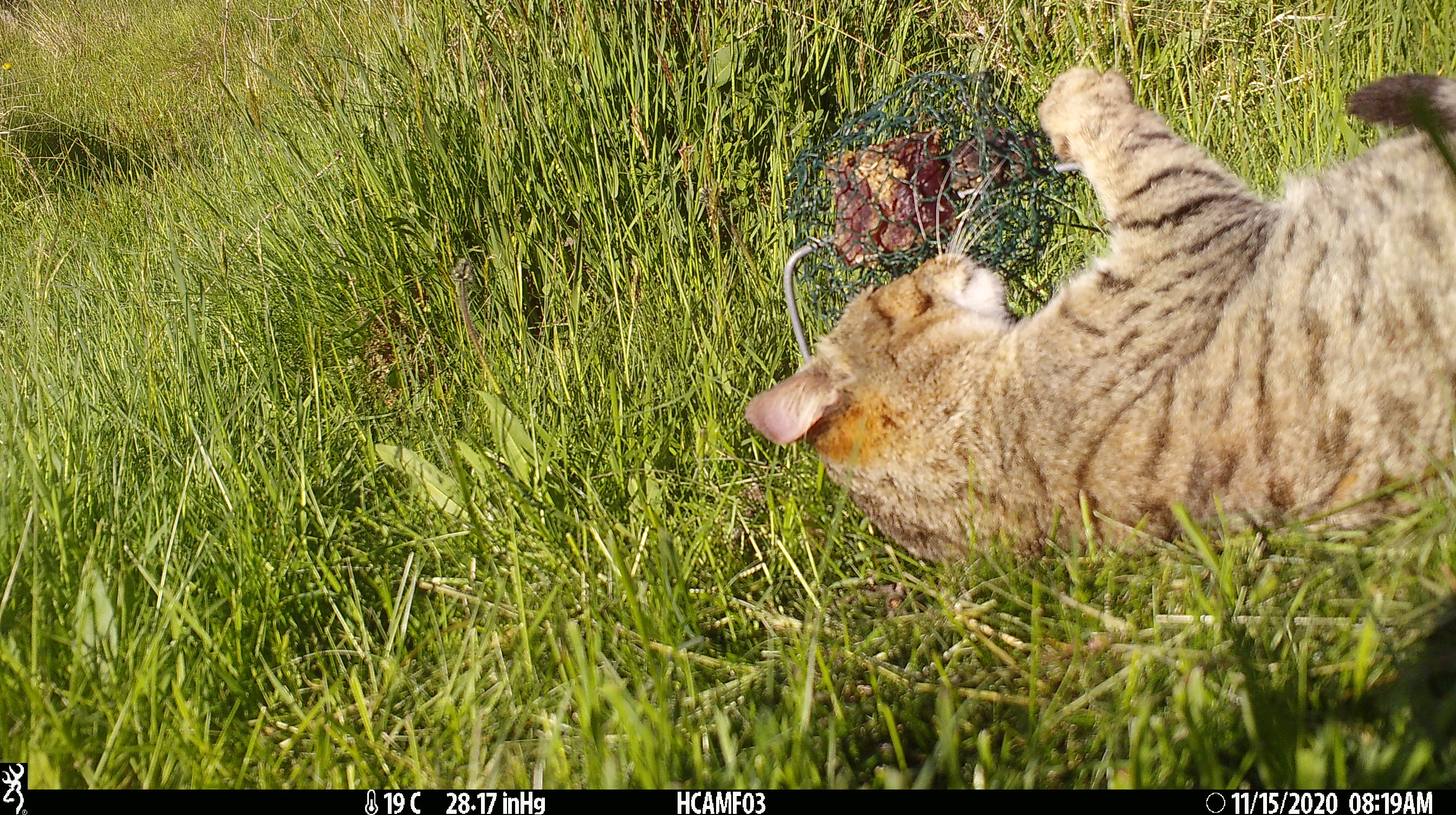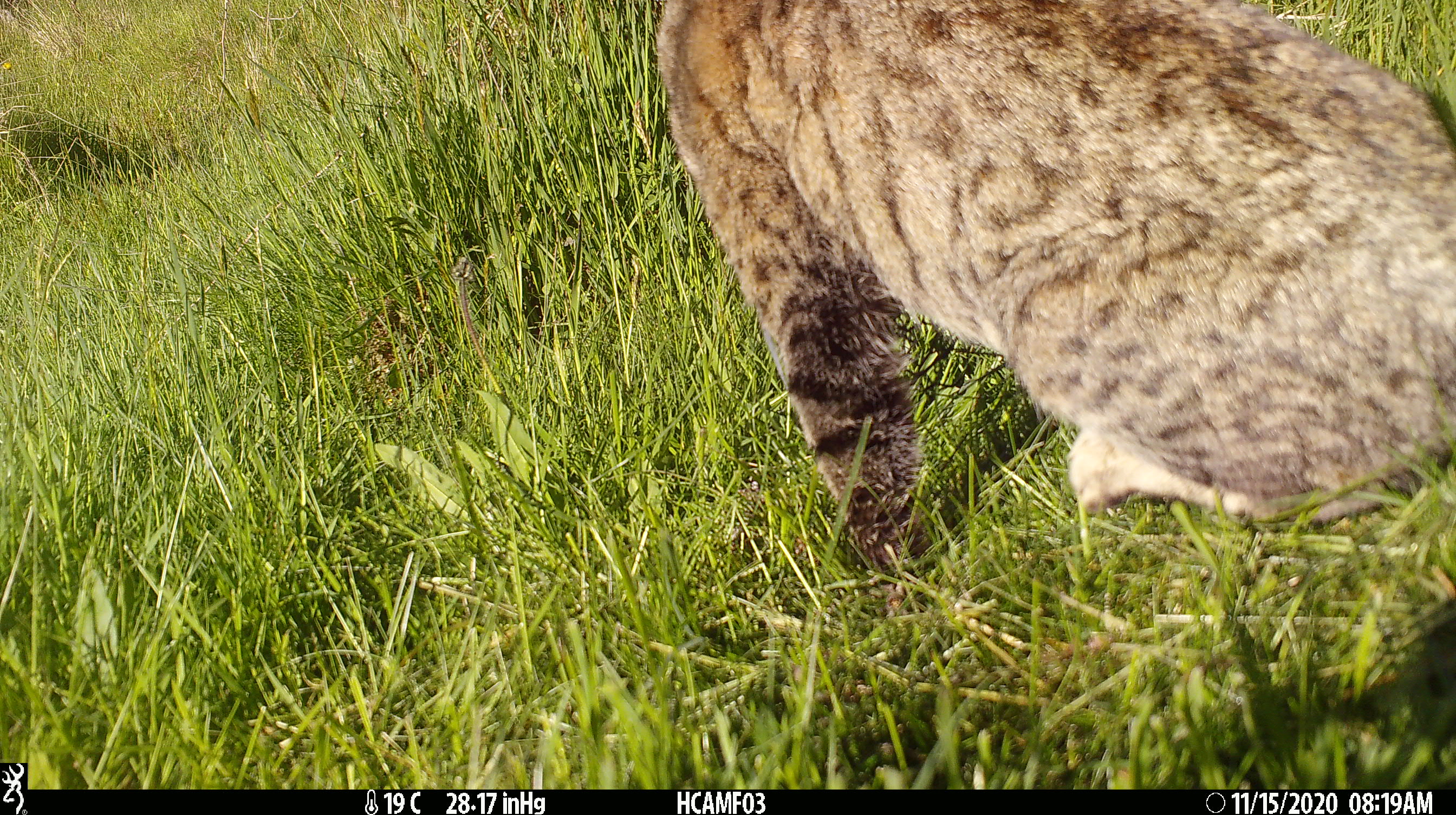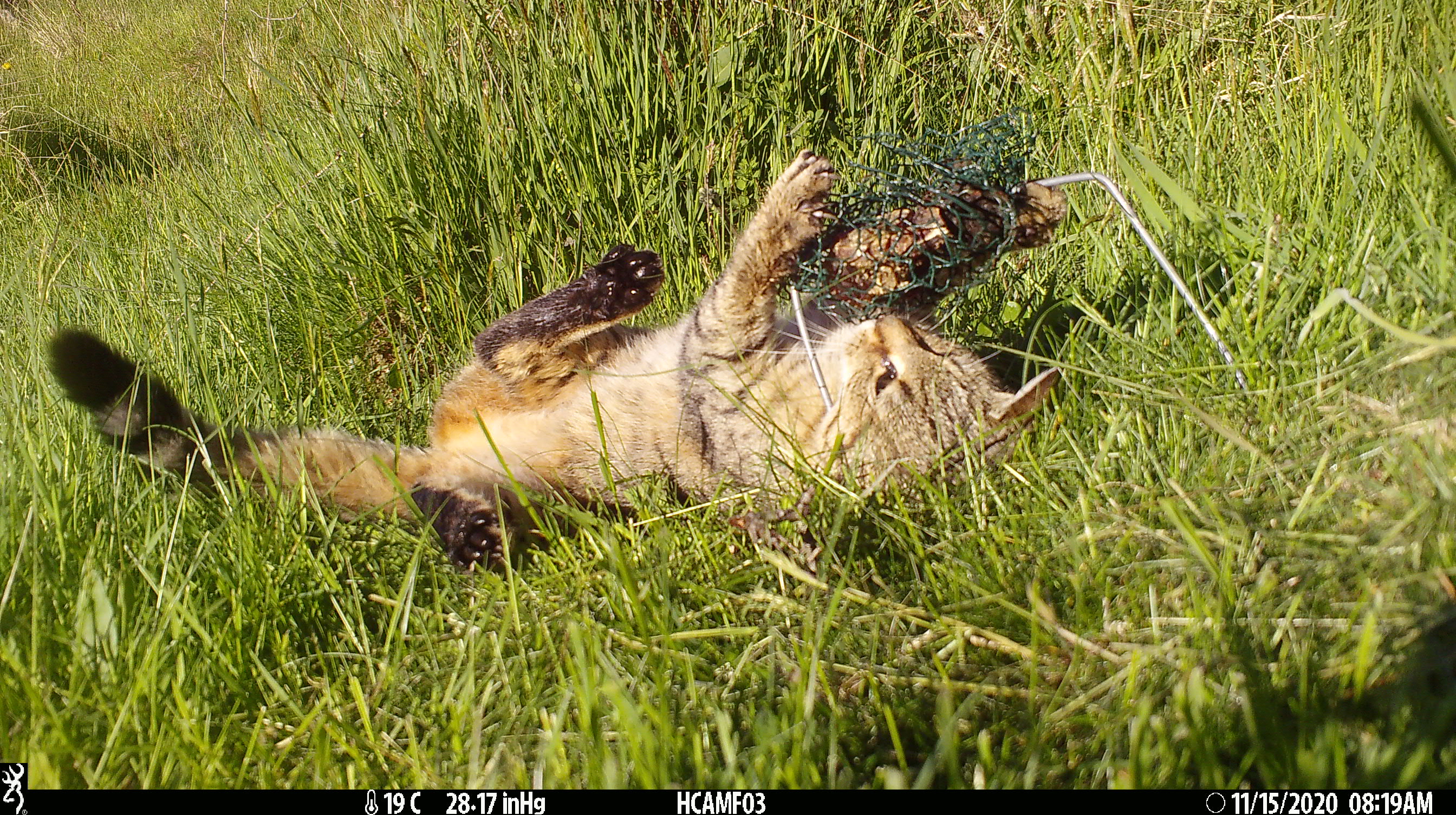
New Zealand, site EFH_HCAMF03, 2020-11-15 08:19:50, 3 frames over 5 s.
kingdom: Animalia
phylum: Chordata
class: Mammalia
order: Carnivora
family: Felidae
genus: Felis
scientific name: Felis catus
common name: domestic cat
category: cat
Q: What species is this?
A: Cat (domestic cat) (Felis catus).